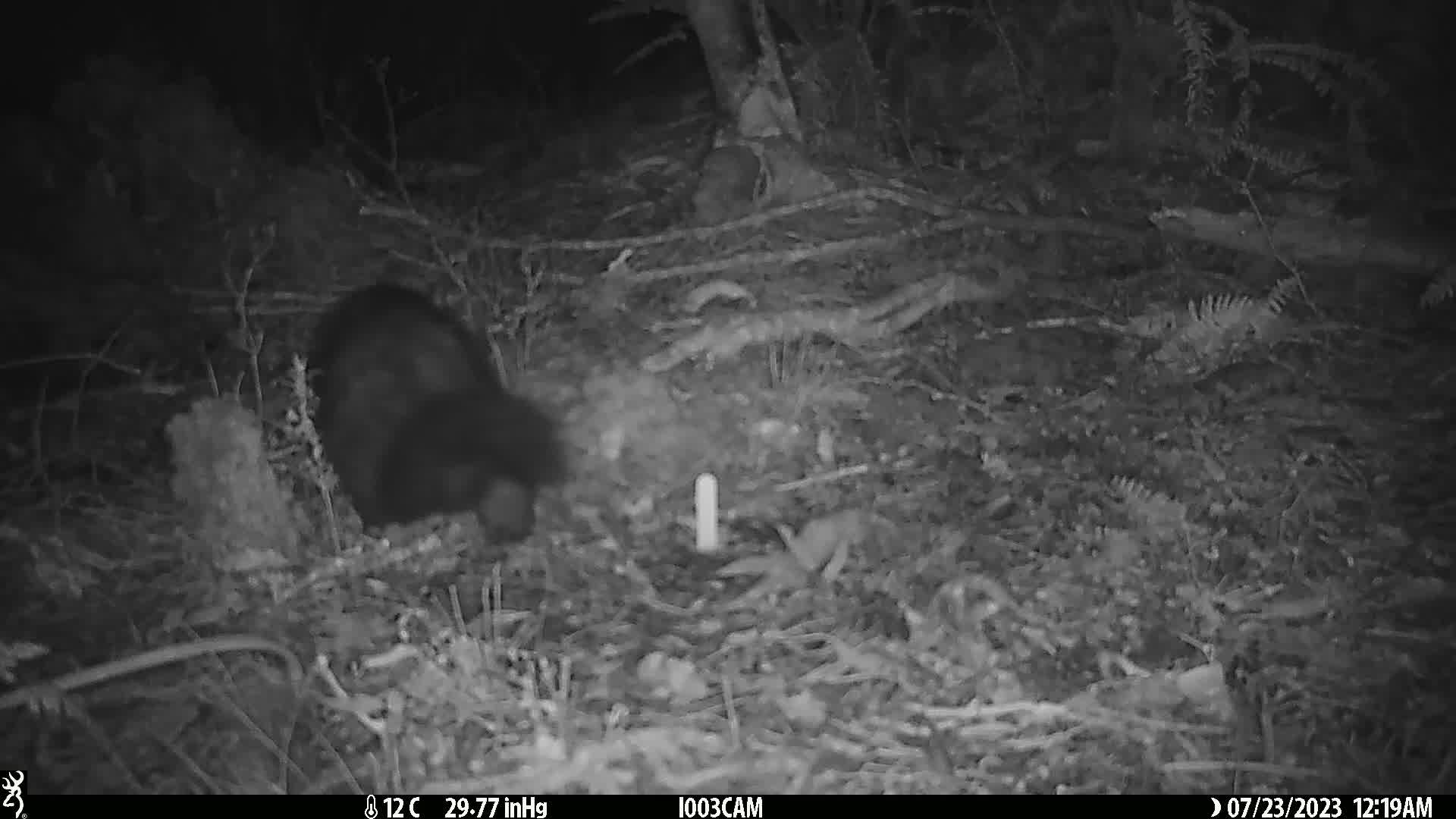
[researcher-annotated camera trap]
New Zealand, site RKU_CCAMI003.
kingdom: Animalia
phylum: Chordata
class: Mammalia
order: Diprotodontia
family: Phalangeridae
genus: Trichosurus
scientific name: Trichosurus vulpecula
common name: common brushtail possum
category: possum